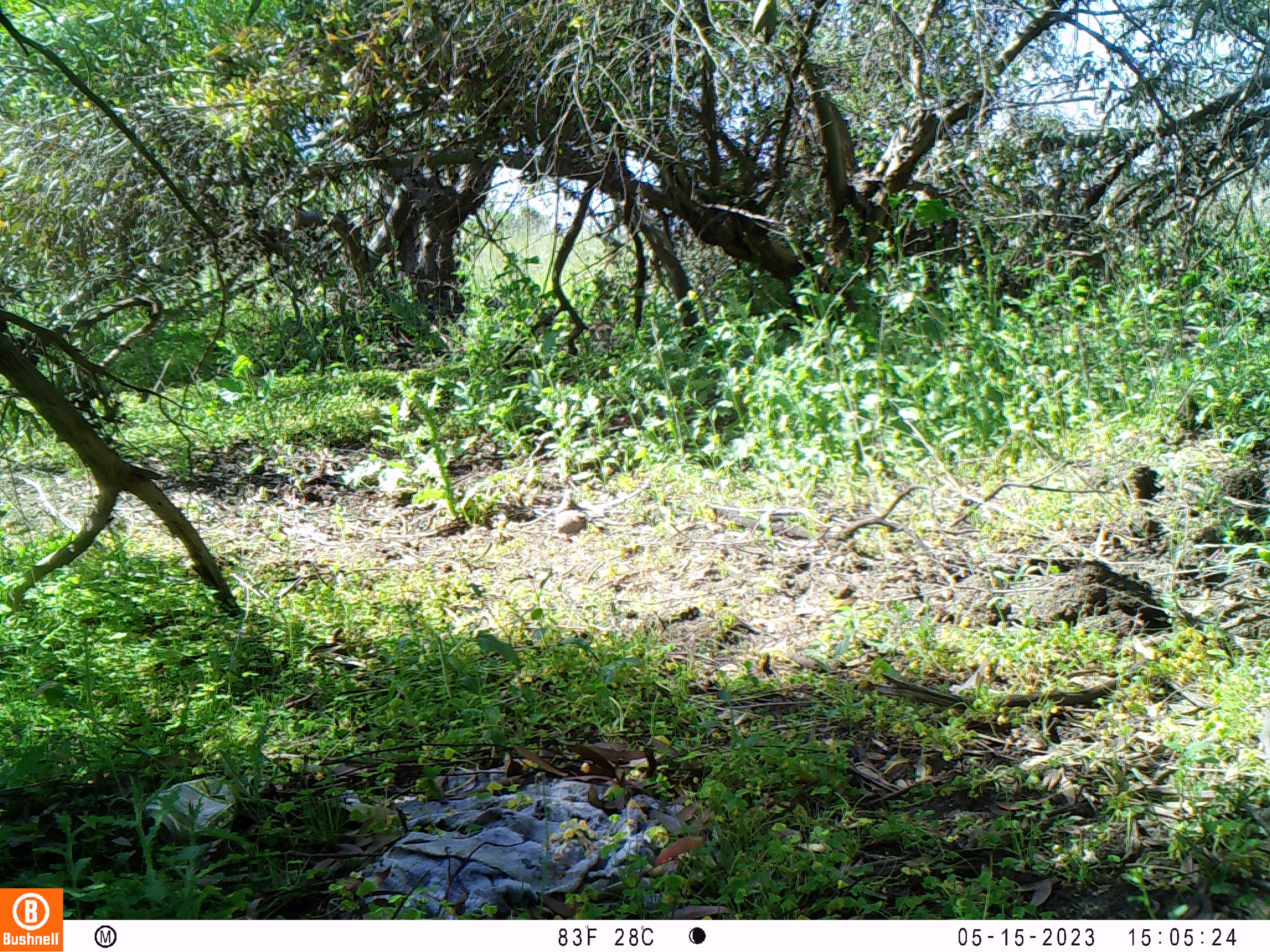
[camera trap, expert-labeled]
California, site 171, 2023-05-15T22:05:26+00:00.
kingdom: Animalia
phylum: Chordata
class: Aves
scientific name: Aves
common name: bird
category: unknown bird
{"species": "unknown bird (bird) (Aves)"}